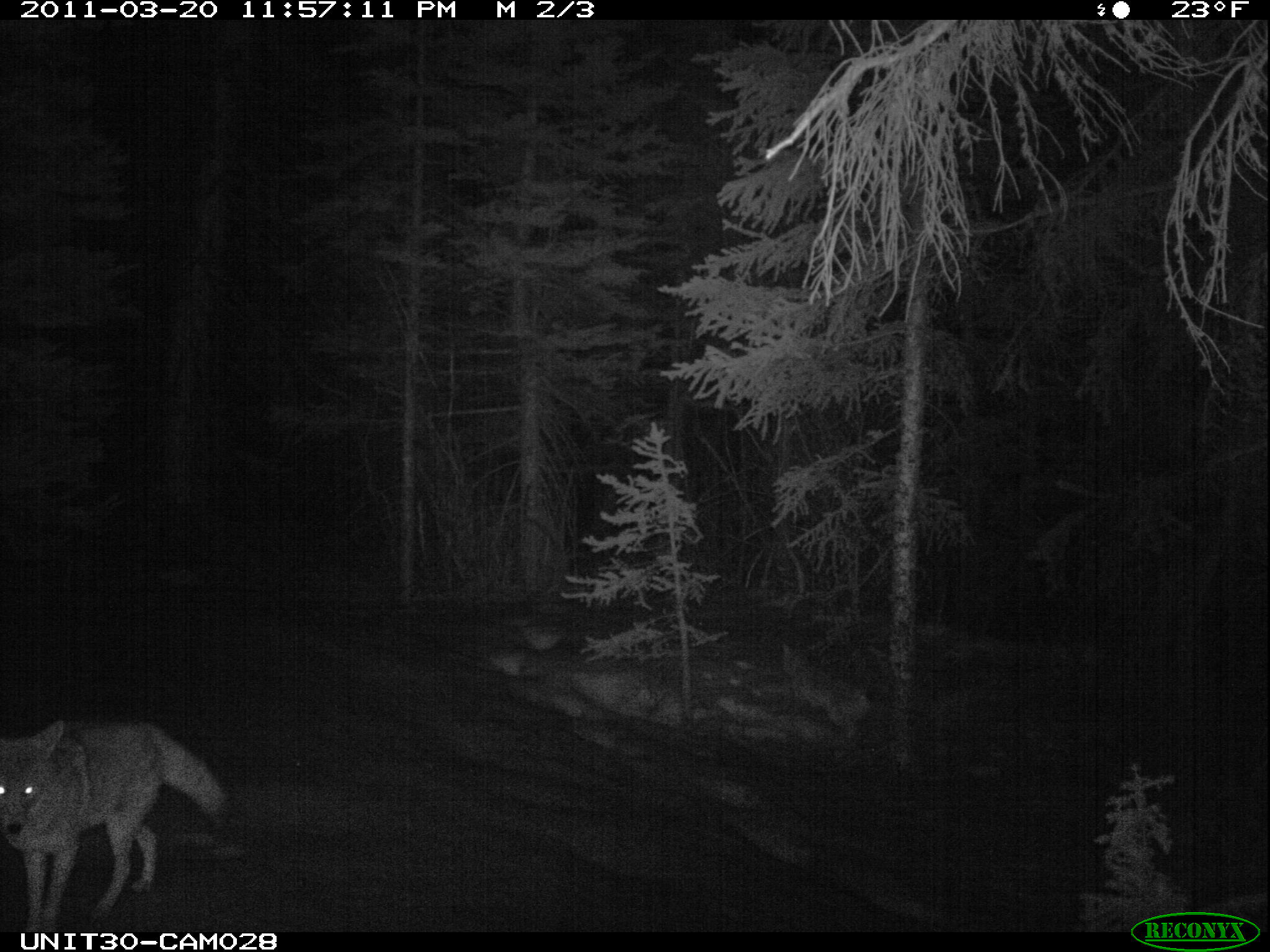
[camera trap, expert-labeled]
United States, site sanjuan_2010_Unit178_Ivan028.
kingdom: Animalia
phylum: Chordata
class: Mammalia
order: Carnivora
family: Canidae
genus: Canis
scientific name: Canis latrans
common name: coyote